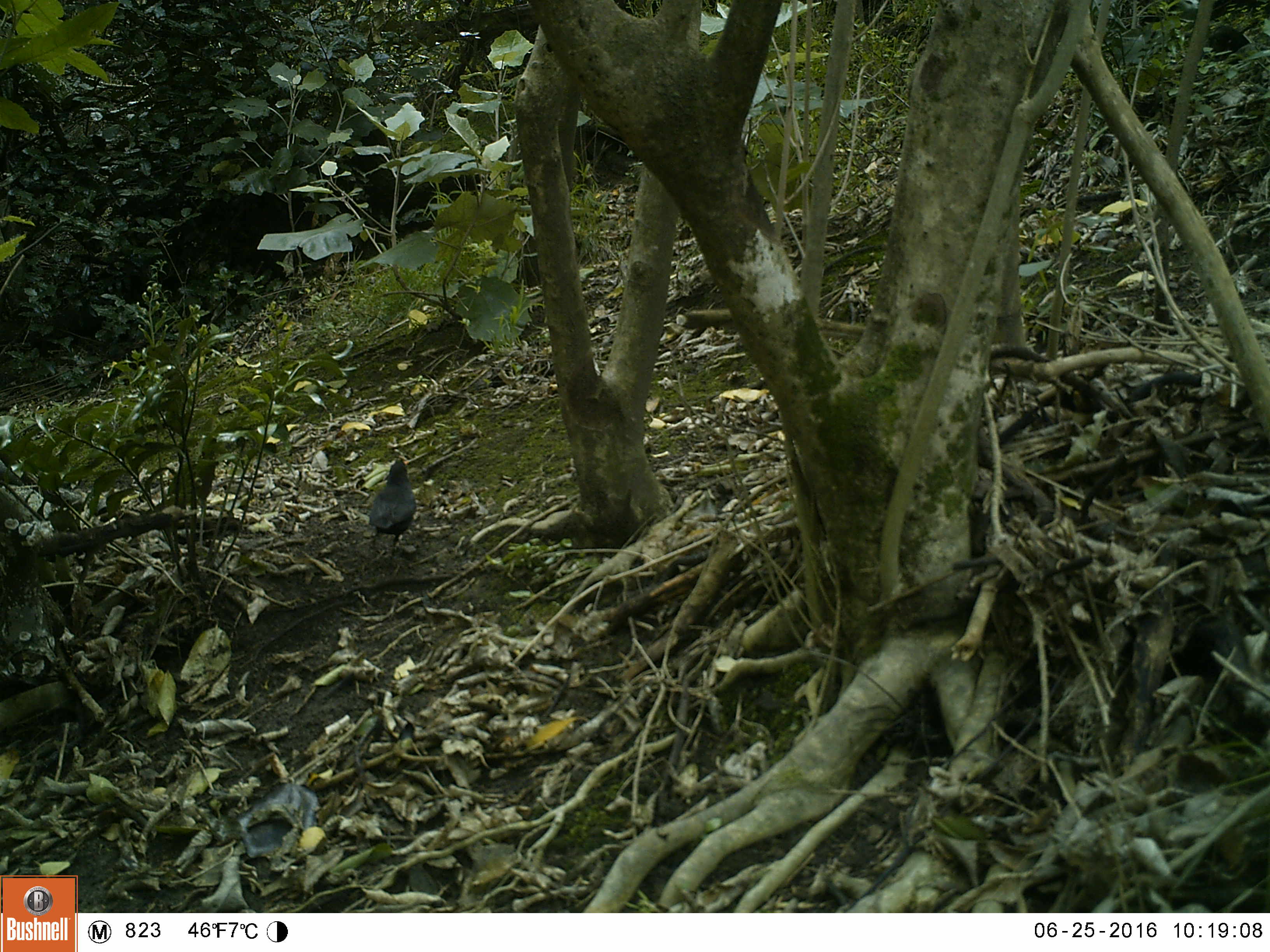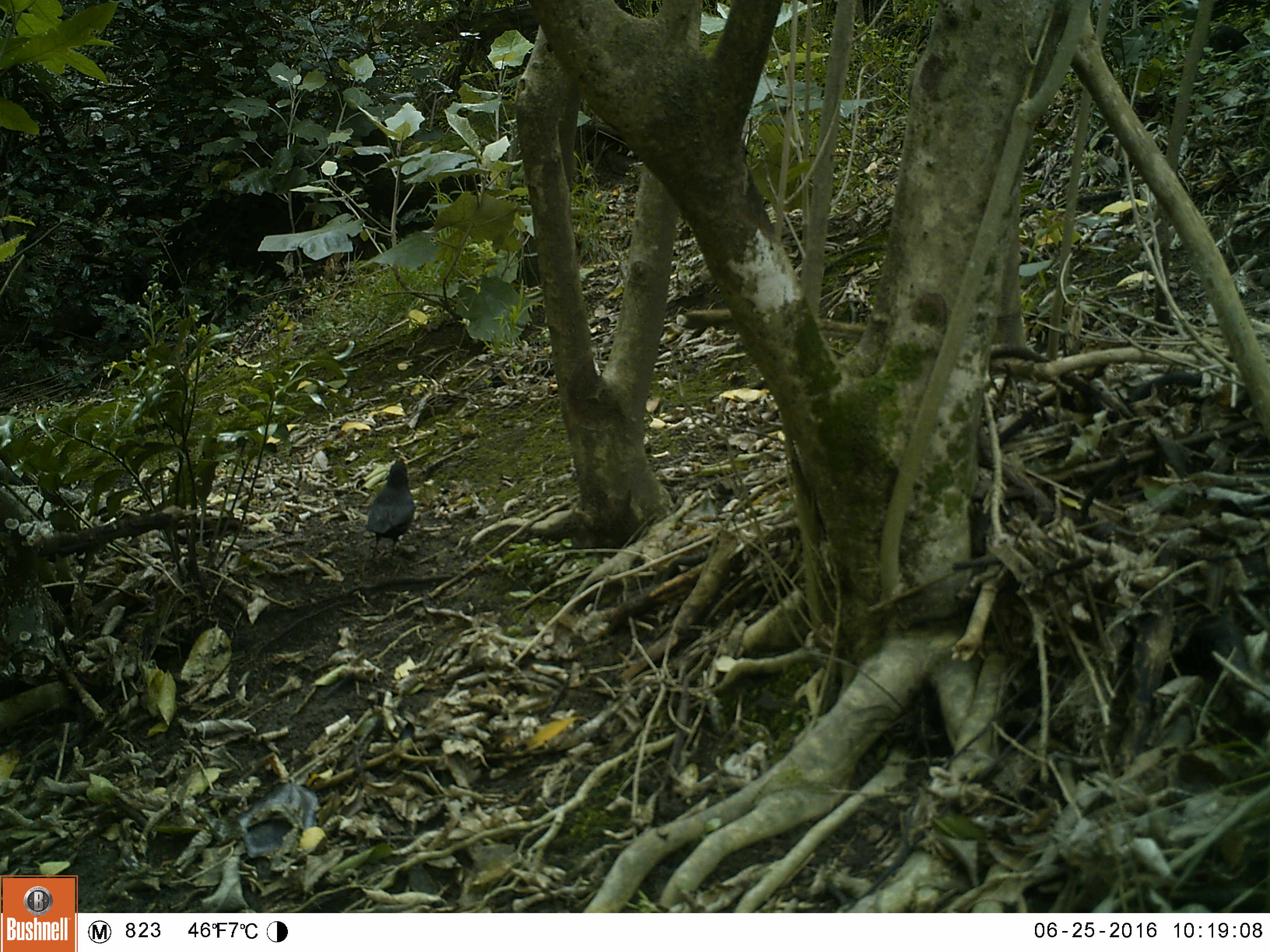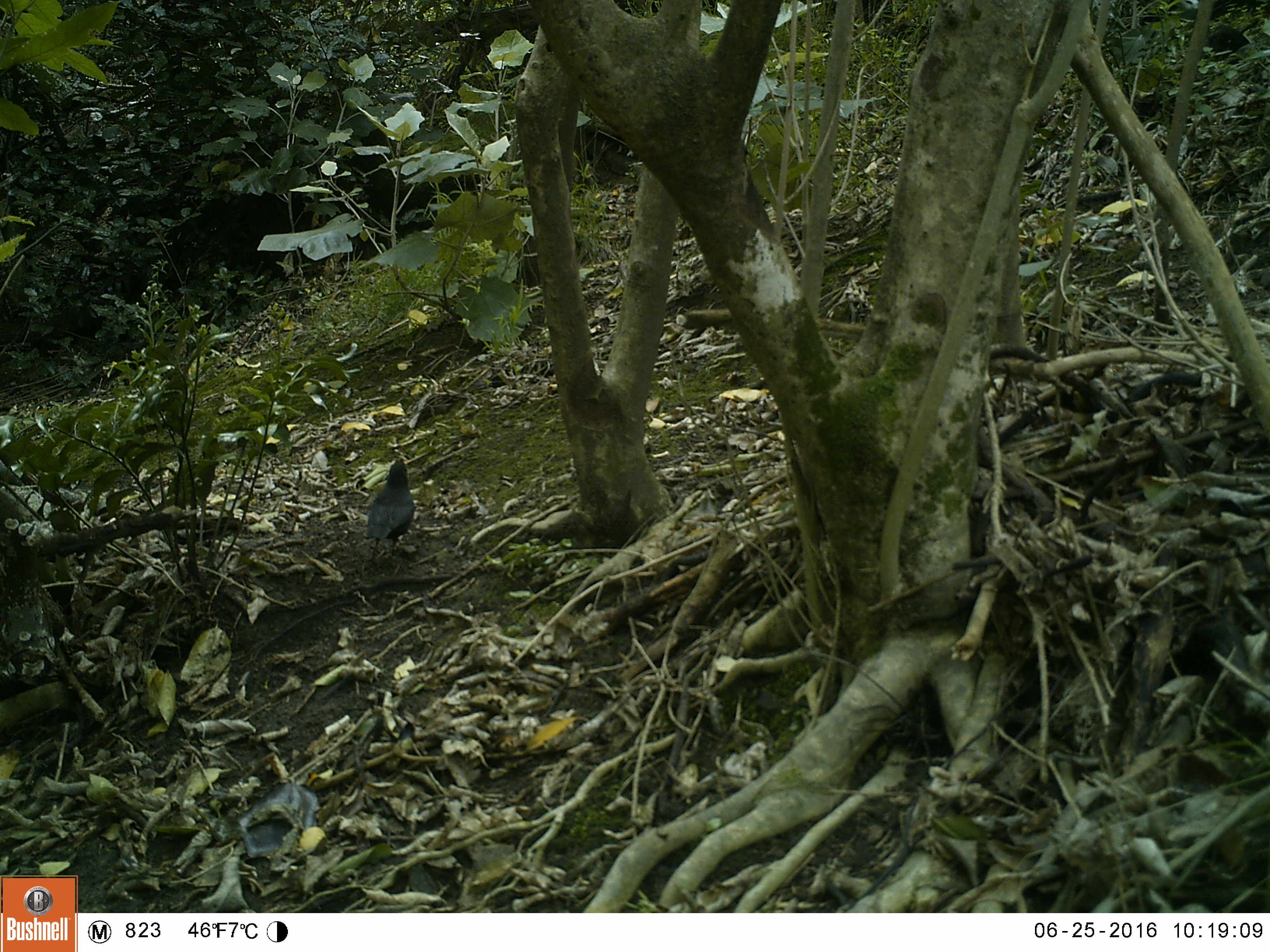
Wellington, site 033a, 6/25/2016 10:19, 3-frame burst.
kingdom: Animalia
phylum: Chordata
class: Aves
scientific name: Aves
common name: bird